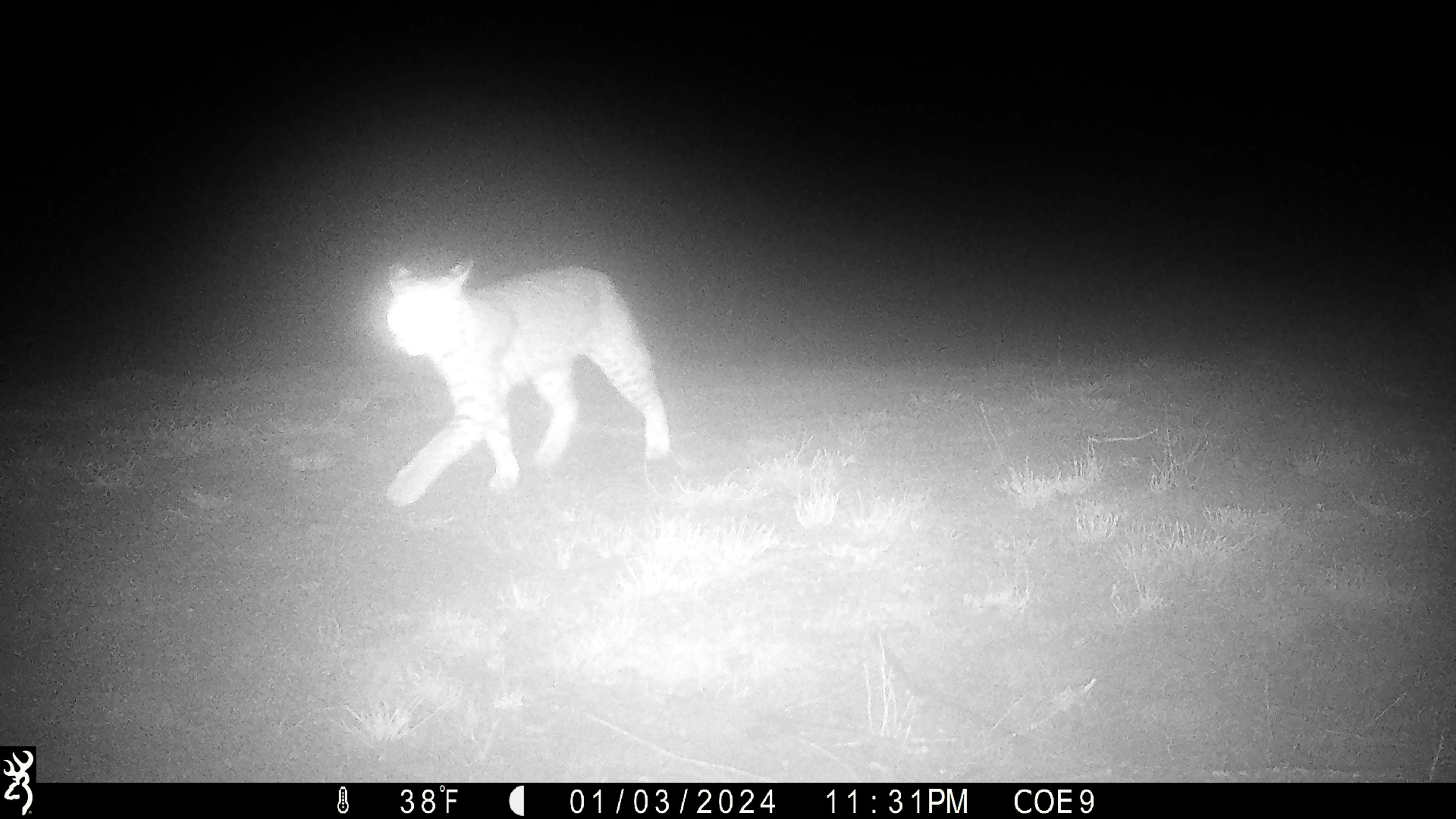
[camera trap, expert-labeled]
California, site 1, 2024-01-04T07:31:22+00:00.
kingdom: Animalia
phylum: Chordata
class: Mammalia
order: Carnivora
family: Felidae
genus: Lynx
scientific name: Lynx rufus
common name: bobcat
Bobcat (Lynx rufus).